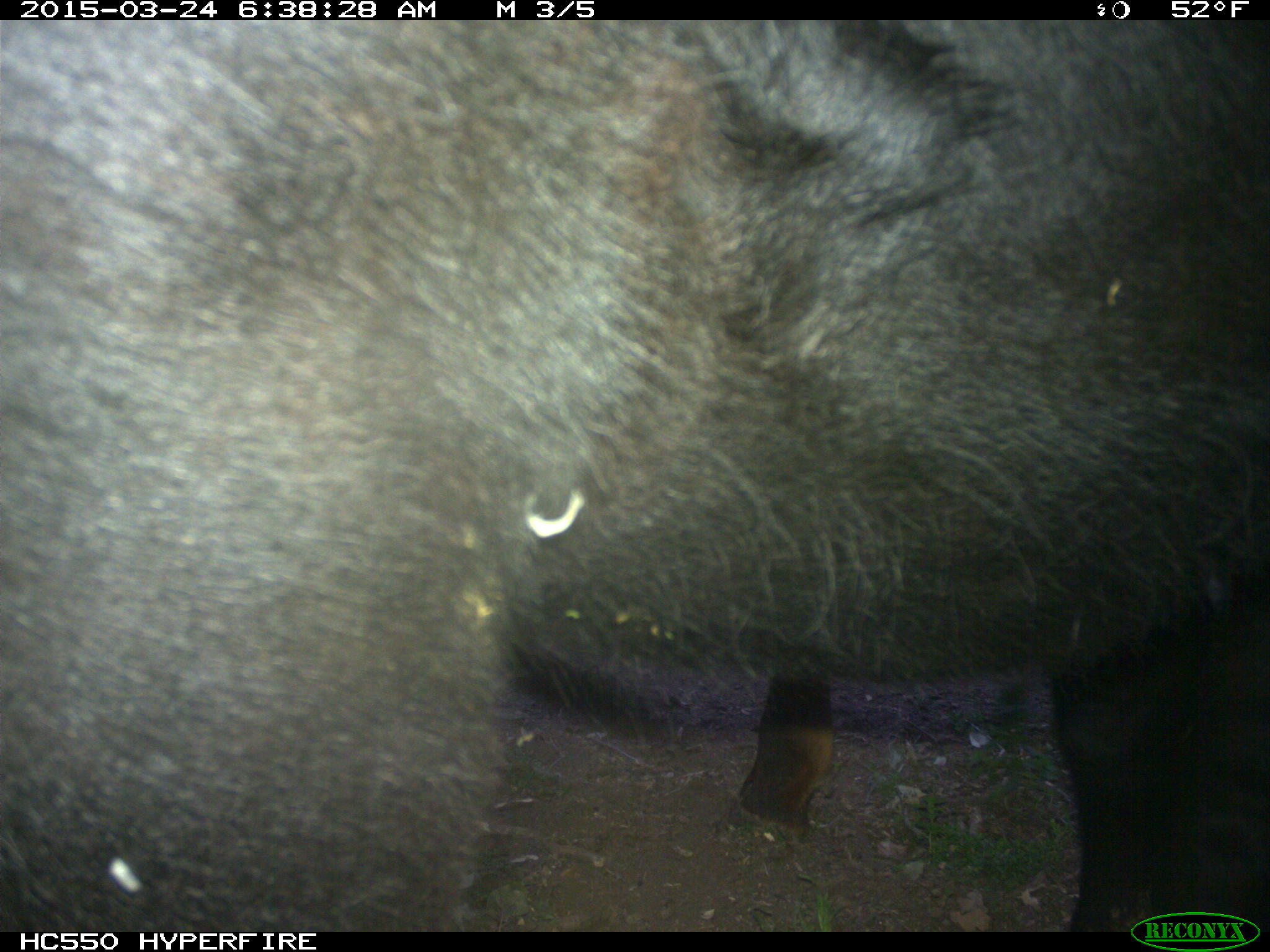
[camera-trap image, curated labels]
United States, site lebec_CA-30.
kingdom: Animalia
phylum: Chordata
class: Mammalia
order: Artiodactyla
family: Bovidae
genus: Bos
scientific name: Bos taurus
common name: domestic cow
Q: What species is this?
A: Bos taurus (domestic cow).